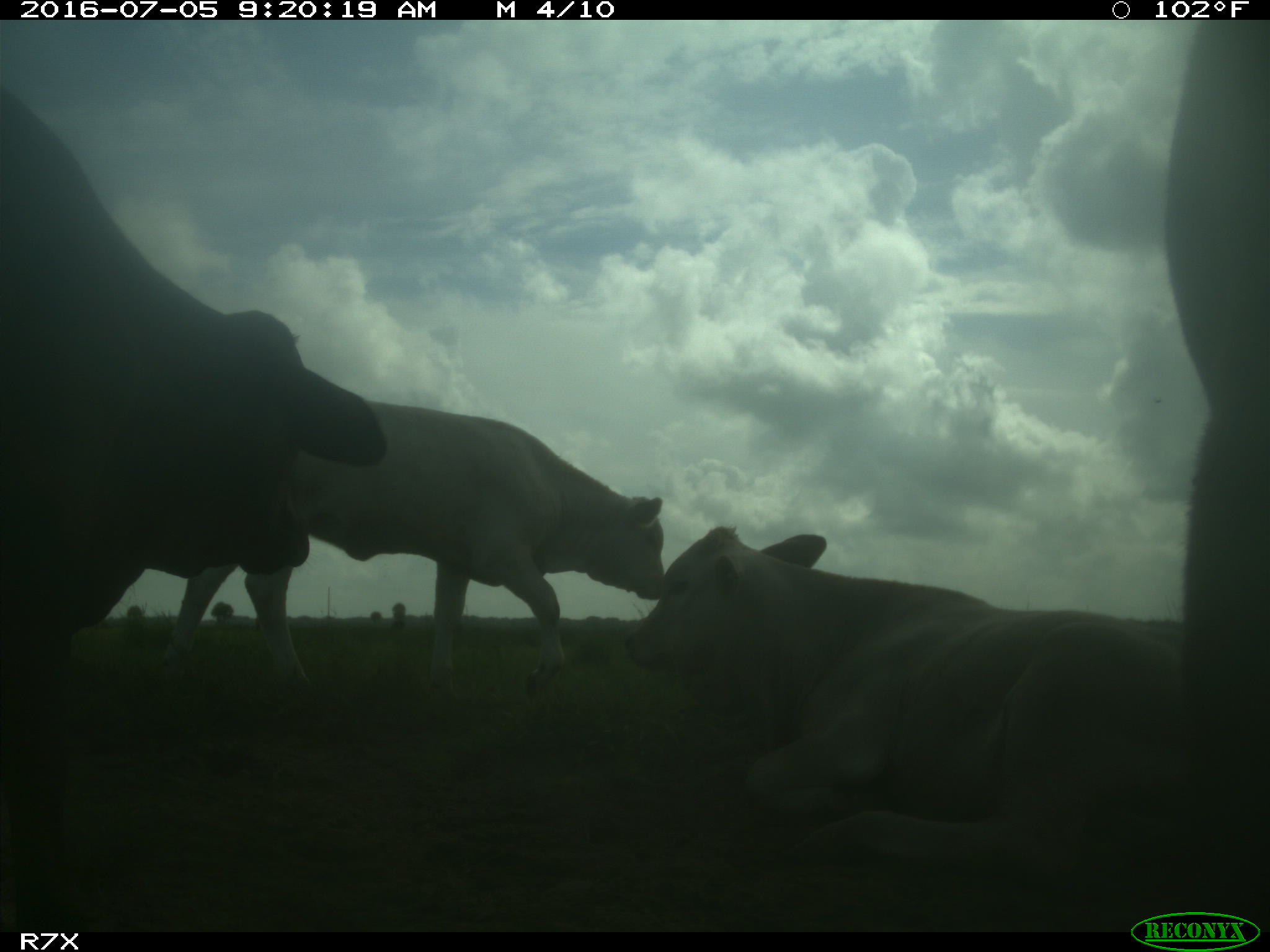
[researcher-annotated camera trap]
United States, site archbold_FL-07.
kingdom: Animalia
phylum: Chordata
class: Mammalia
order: Artiodactyla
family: Bovidae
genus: Bos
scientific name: Bos taurus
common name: domestic cow